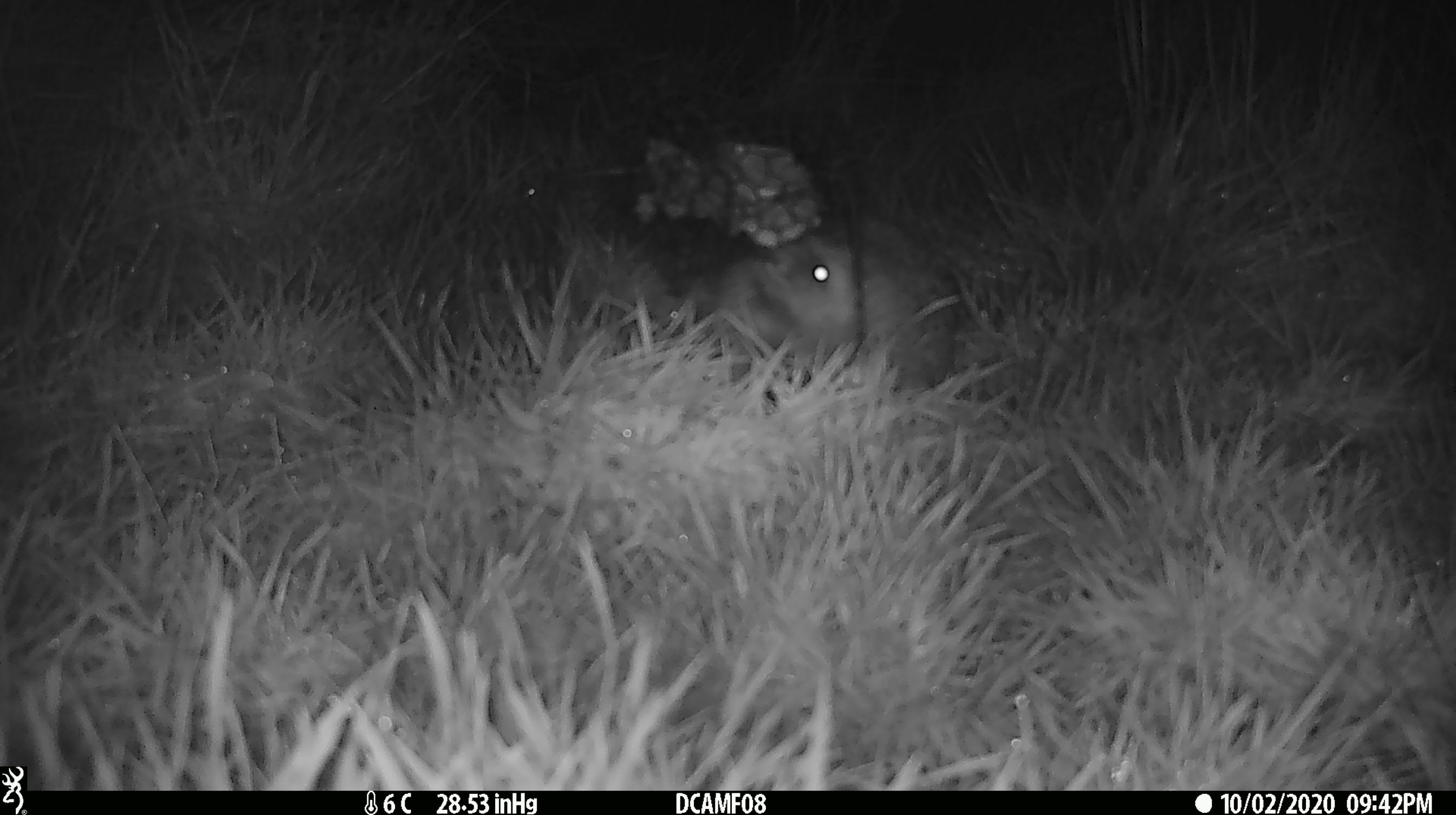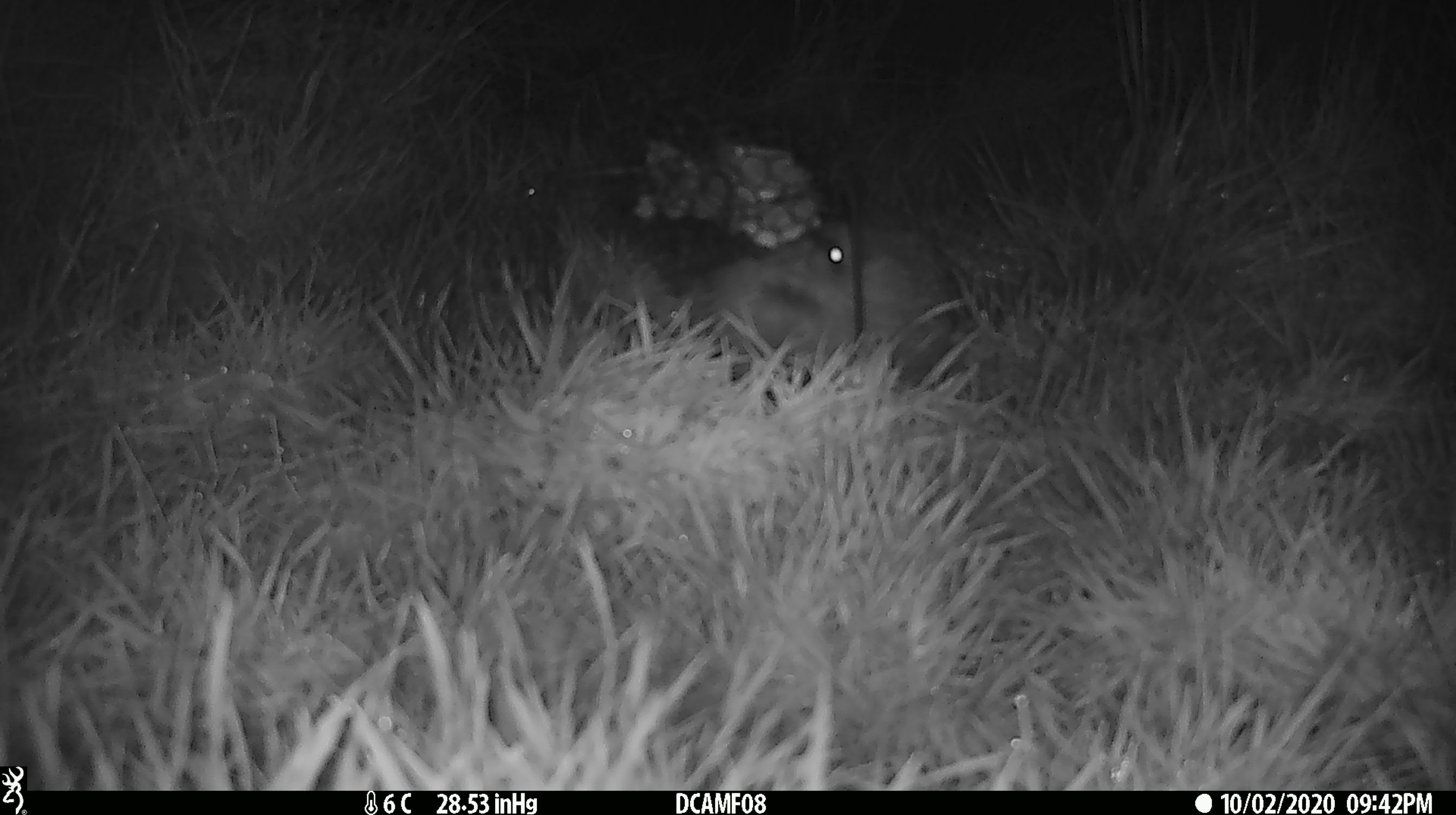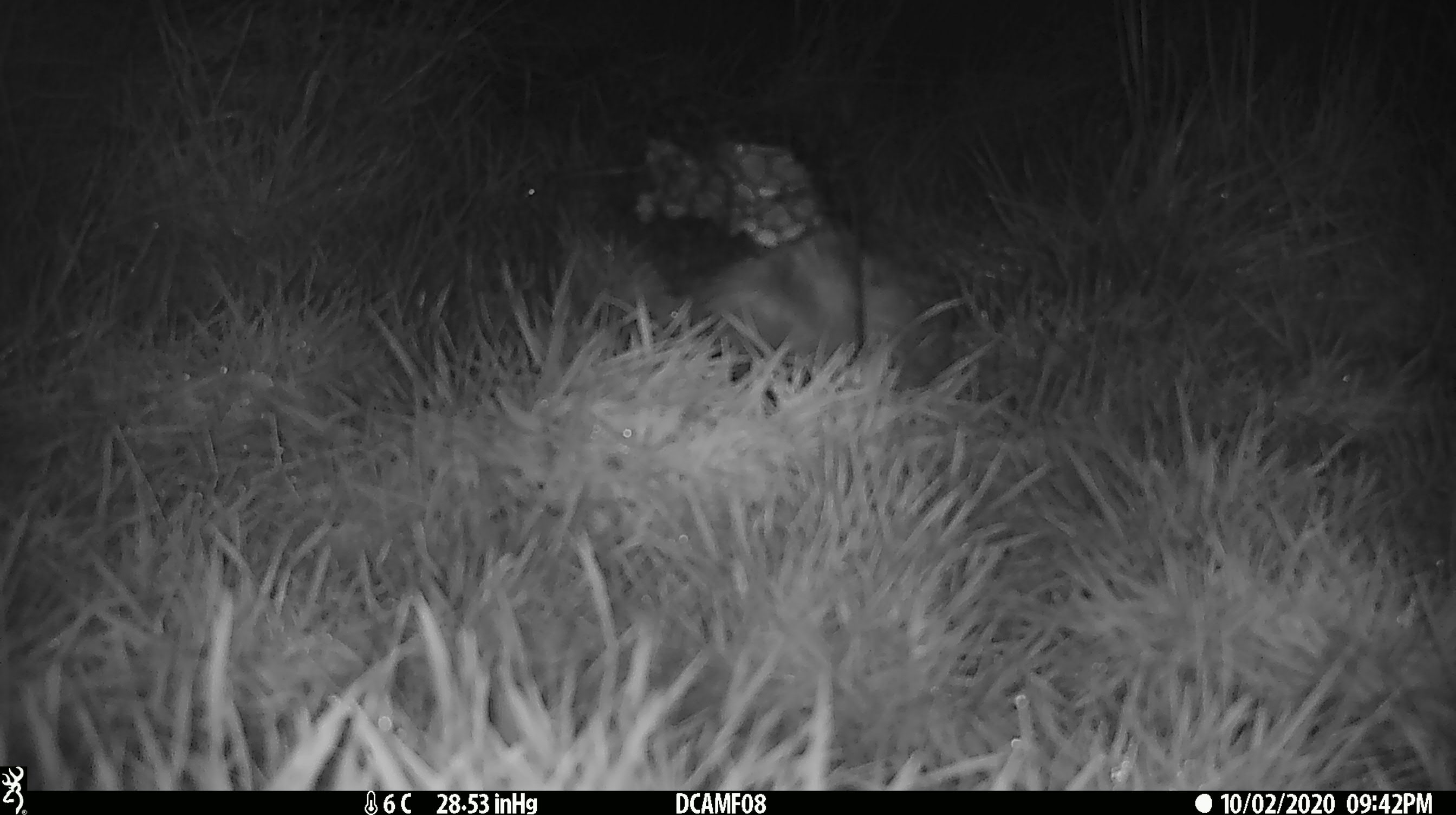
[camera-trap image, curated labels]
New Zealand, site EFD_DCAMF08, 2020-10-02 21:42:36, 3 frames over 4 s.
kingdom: Animalia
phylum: Chordata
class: Mammalia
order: Eulipotyphla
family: Erinaceidae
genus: Erinaceus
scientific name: Erinaceus europaeus europaeus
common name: european hedgehog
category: hedgehog